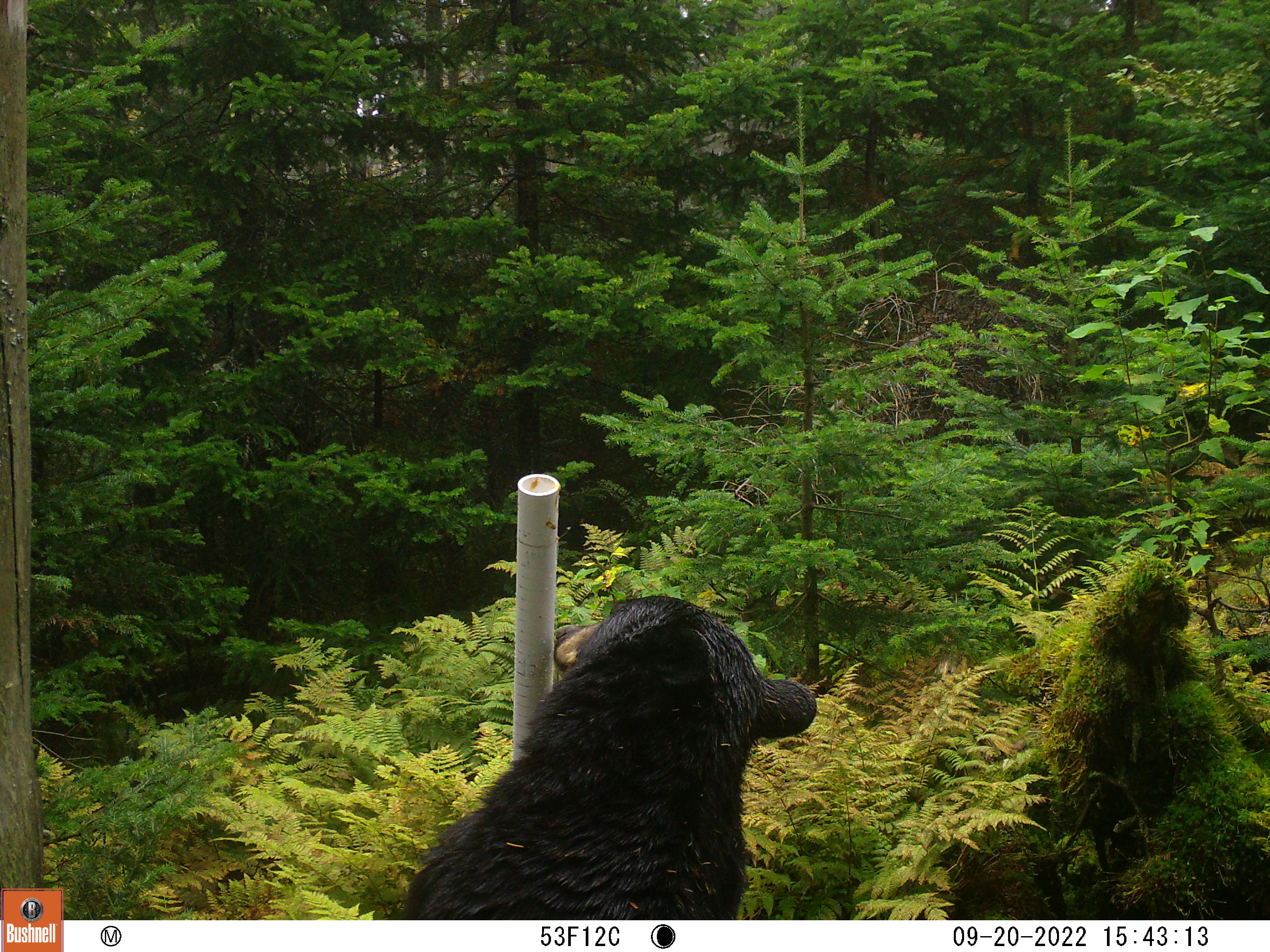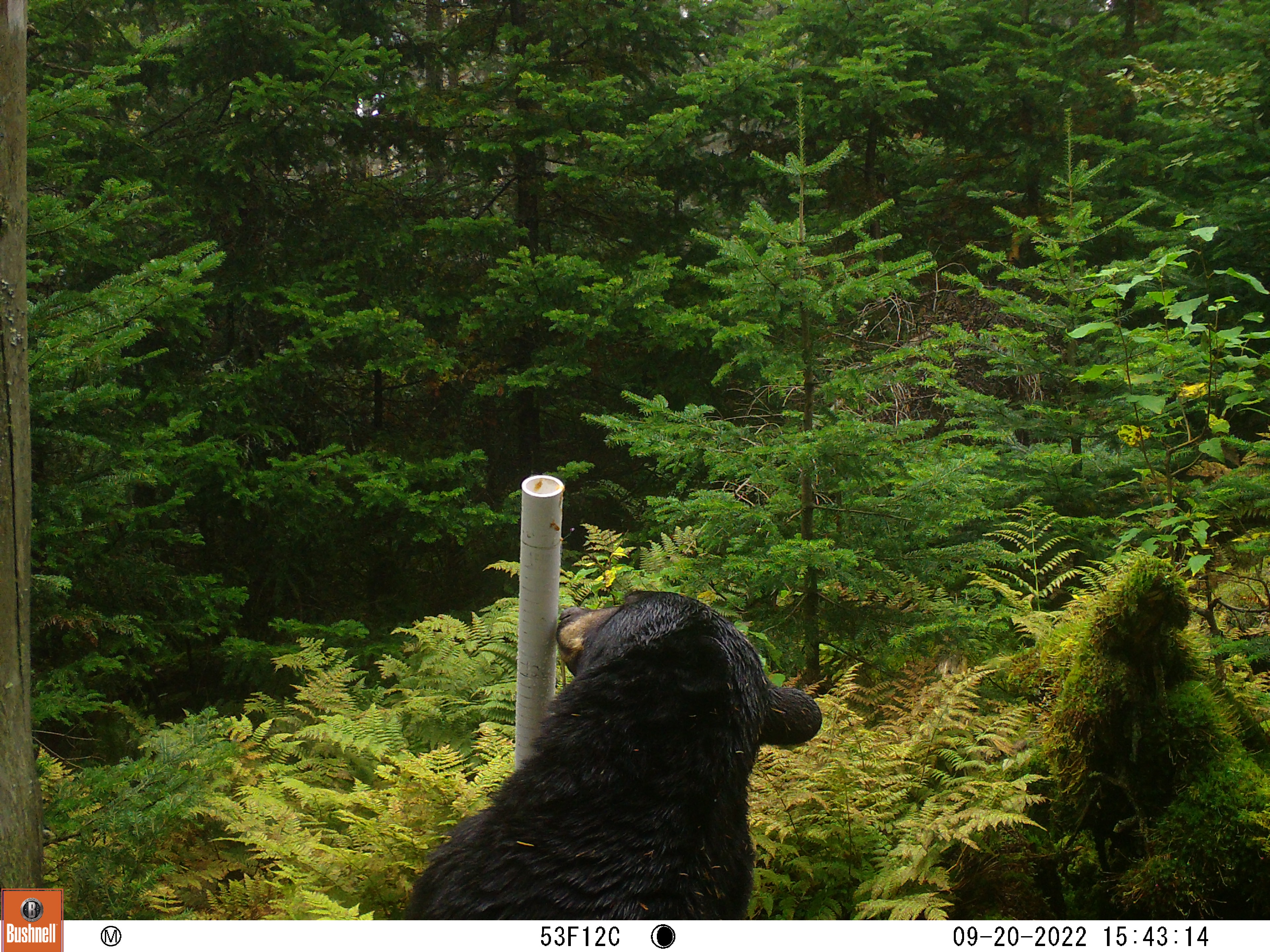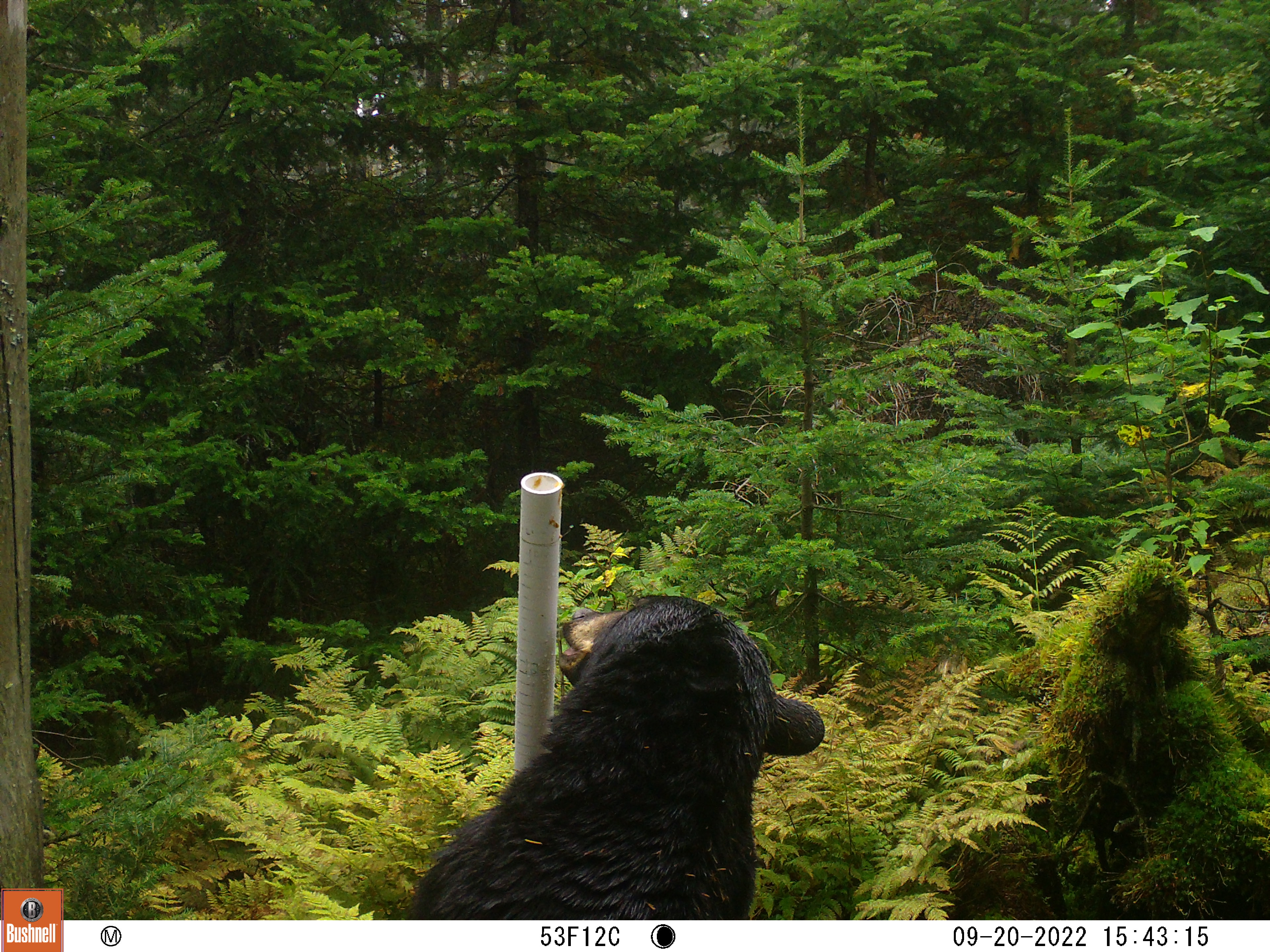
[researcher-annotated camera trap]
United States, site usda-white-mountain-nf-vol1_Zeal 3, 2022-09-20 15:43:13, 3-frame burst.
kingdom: Animalia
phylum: Chordata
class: Mammalia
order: Carnivora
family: Ursidae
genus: Ursus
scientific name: Ursus americanus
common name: black bear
Black bear (Ursus americanus).